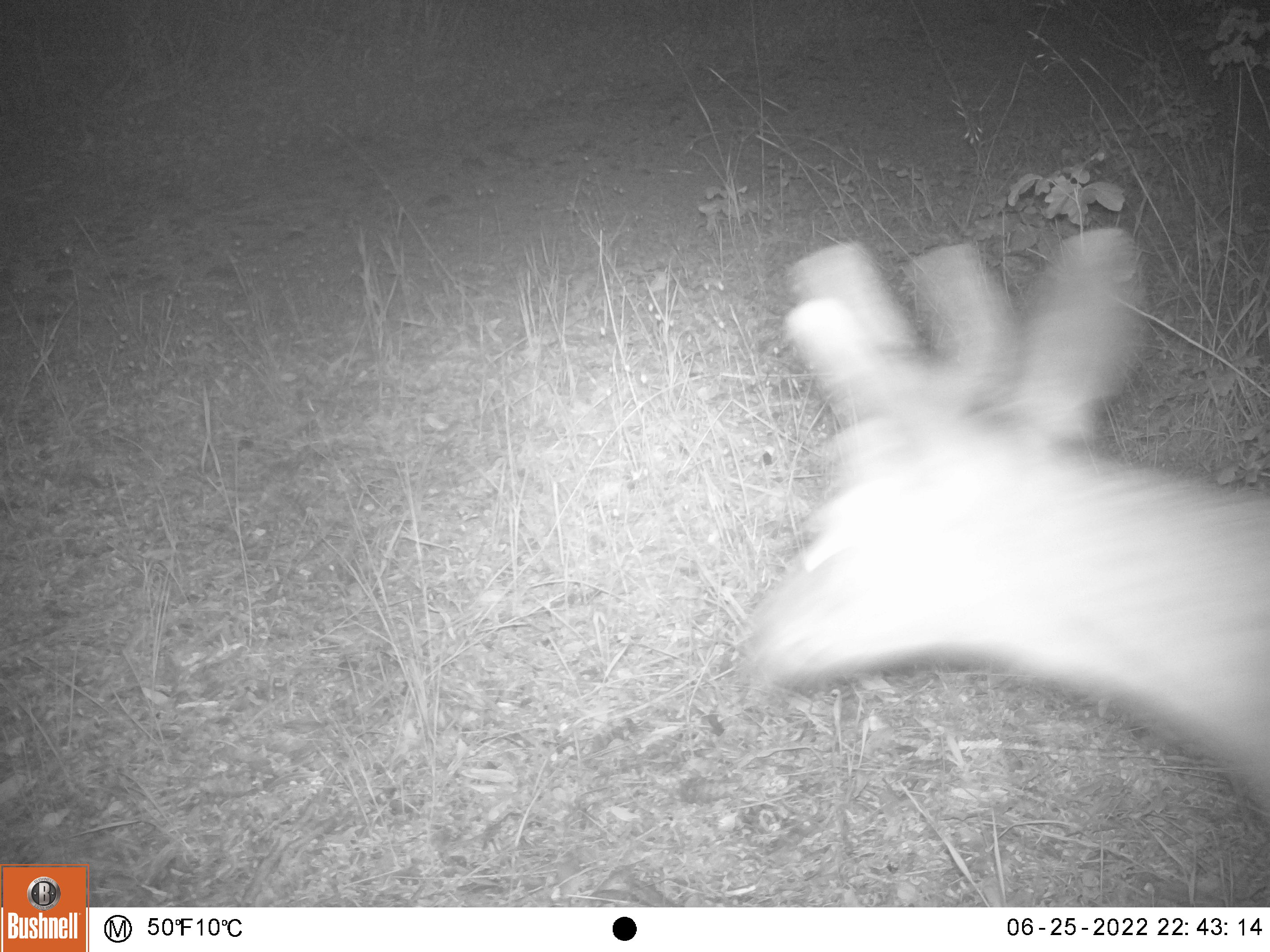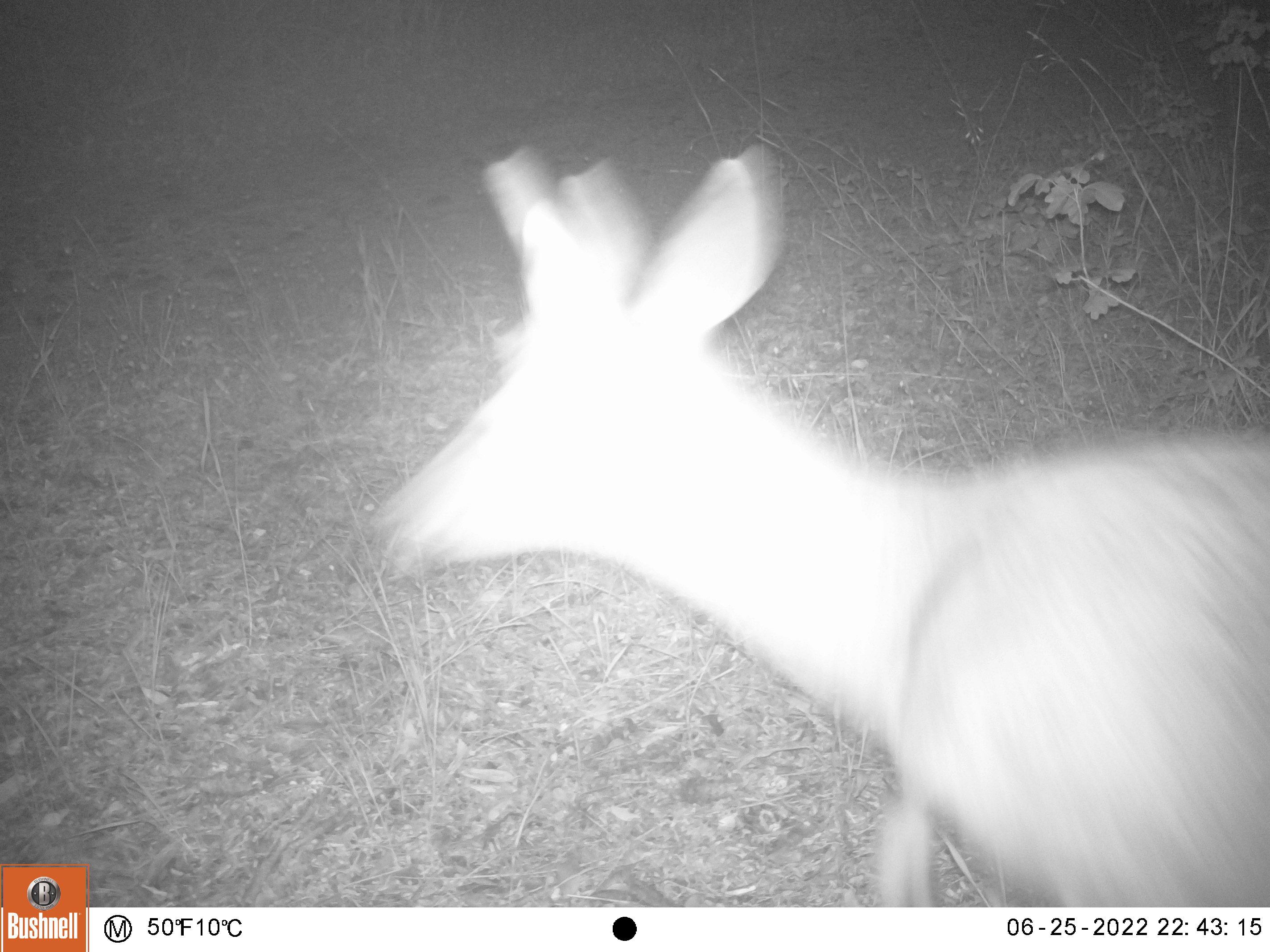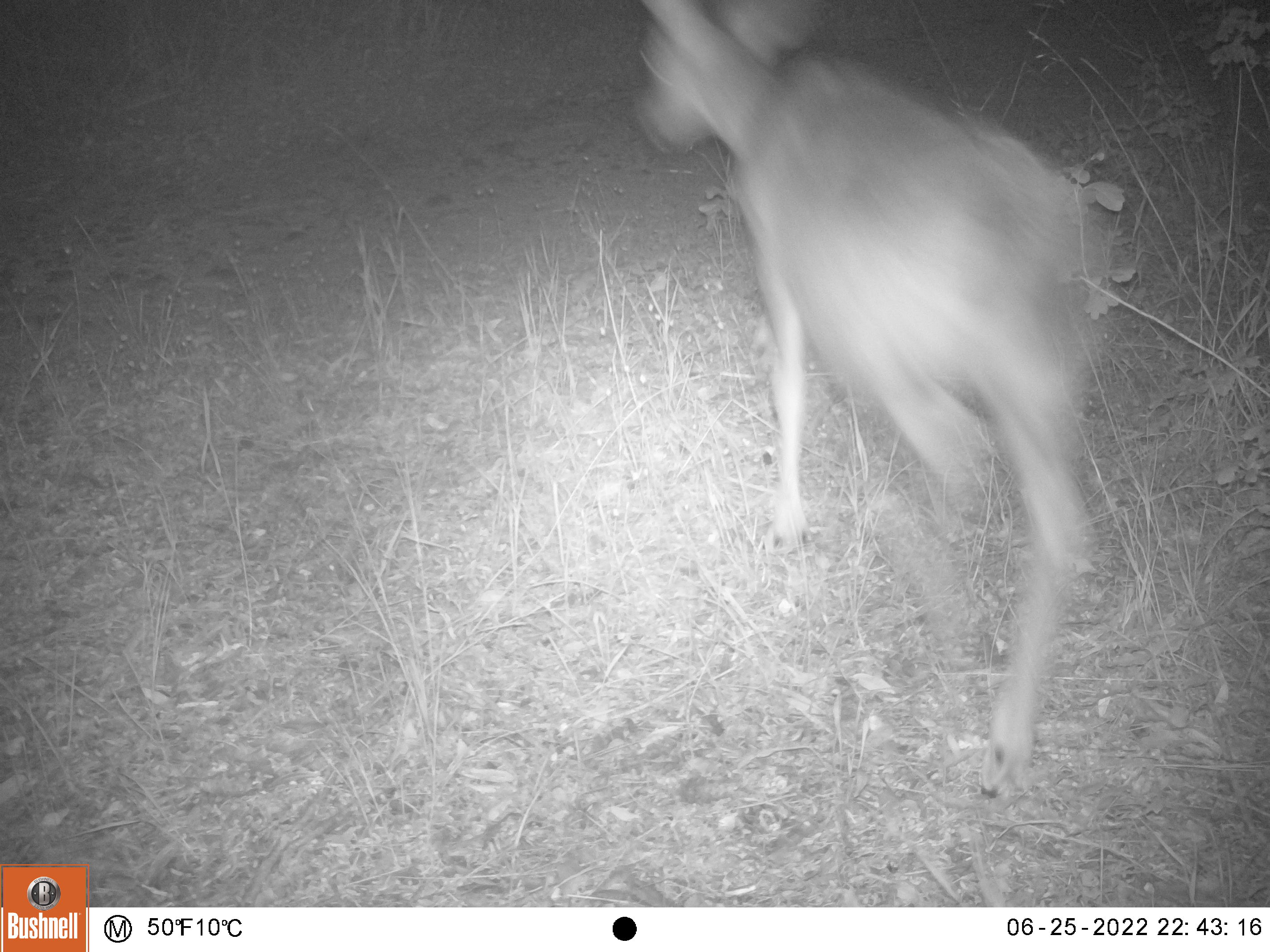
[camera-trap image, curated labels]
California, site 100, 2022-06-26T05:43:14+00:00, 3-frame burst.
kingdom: Animalia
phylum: Chordata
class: Mammalia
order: Artiodactyla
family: Cervidae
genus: Odocoileus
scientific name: Odocoileus hemionus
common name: mule deer